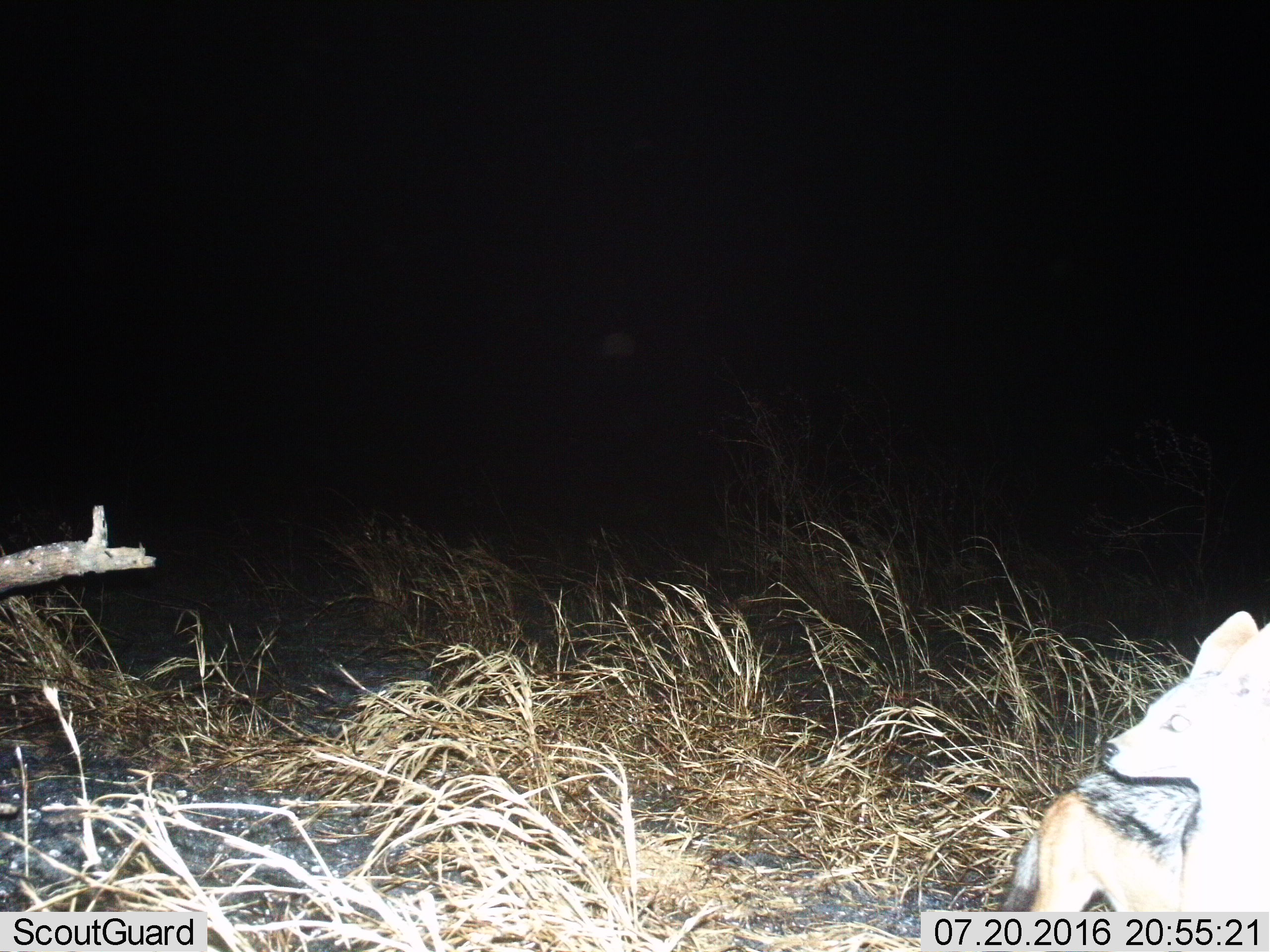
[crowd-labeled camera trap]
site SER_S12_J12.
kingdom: Animalia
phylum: Chordata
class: Mammalia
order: Carnivora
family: Canidae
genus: Lupulella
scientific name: Lupulella mesomelas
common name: black-backed jackal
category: jackalblackbacked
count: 1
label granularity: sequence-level